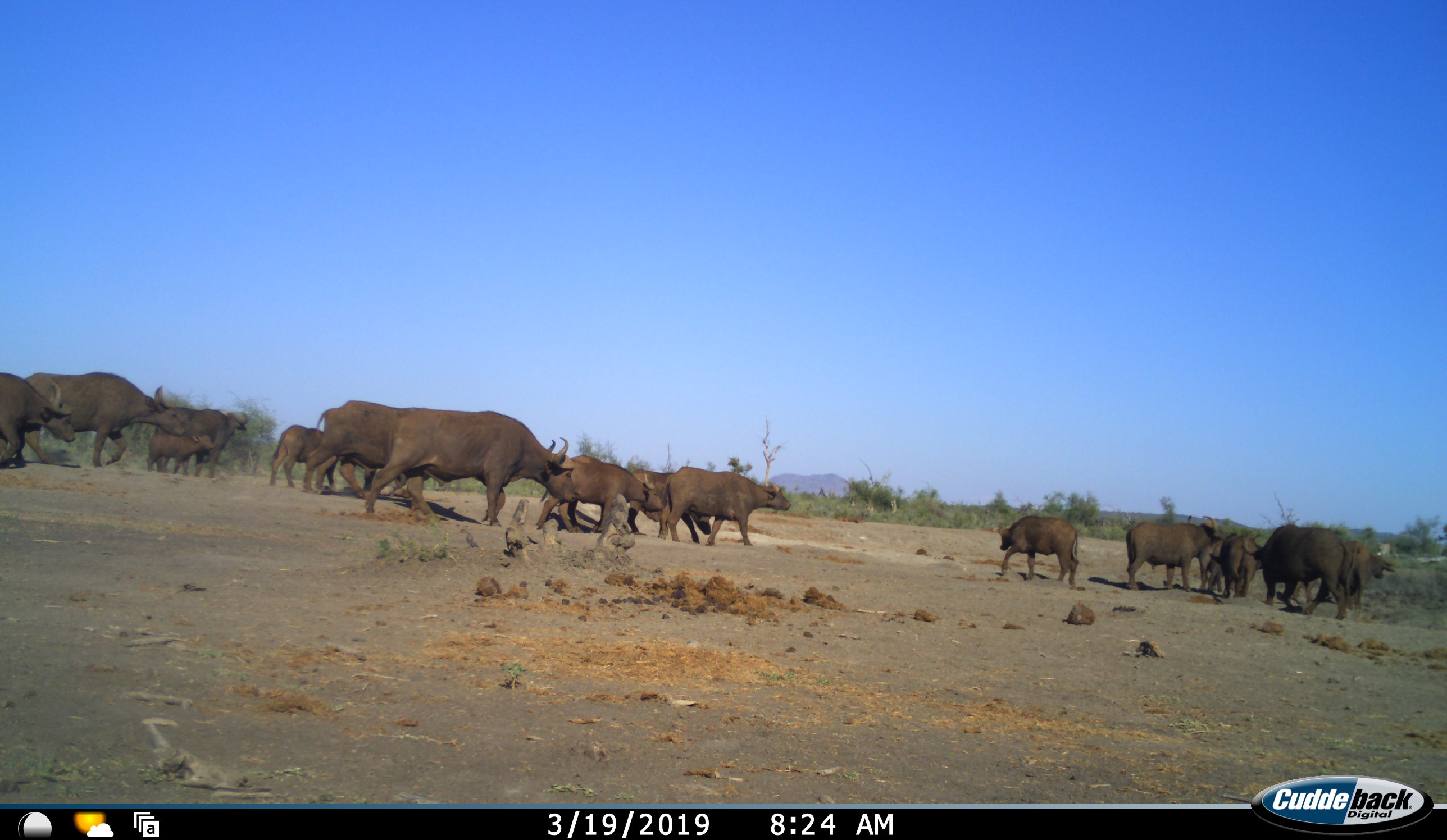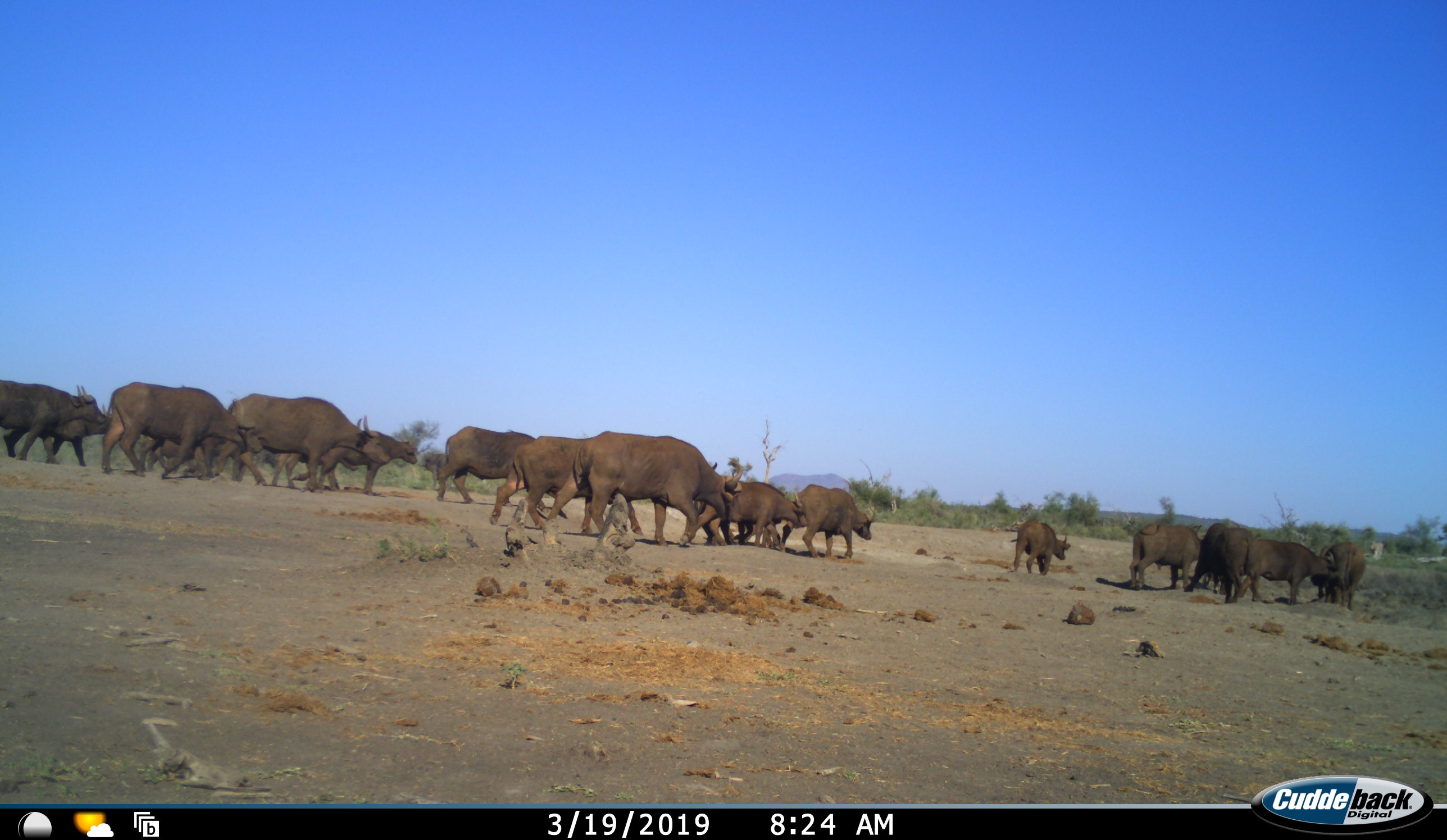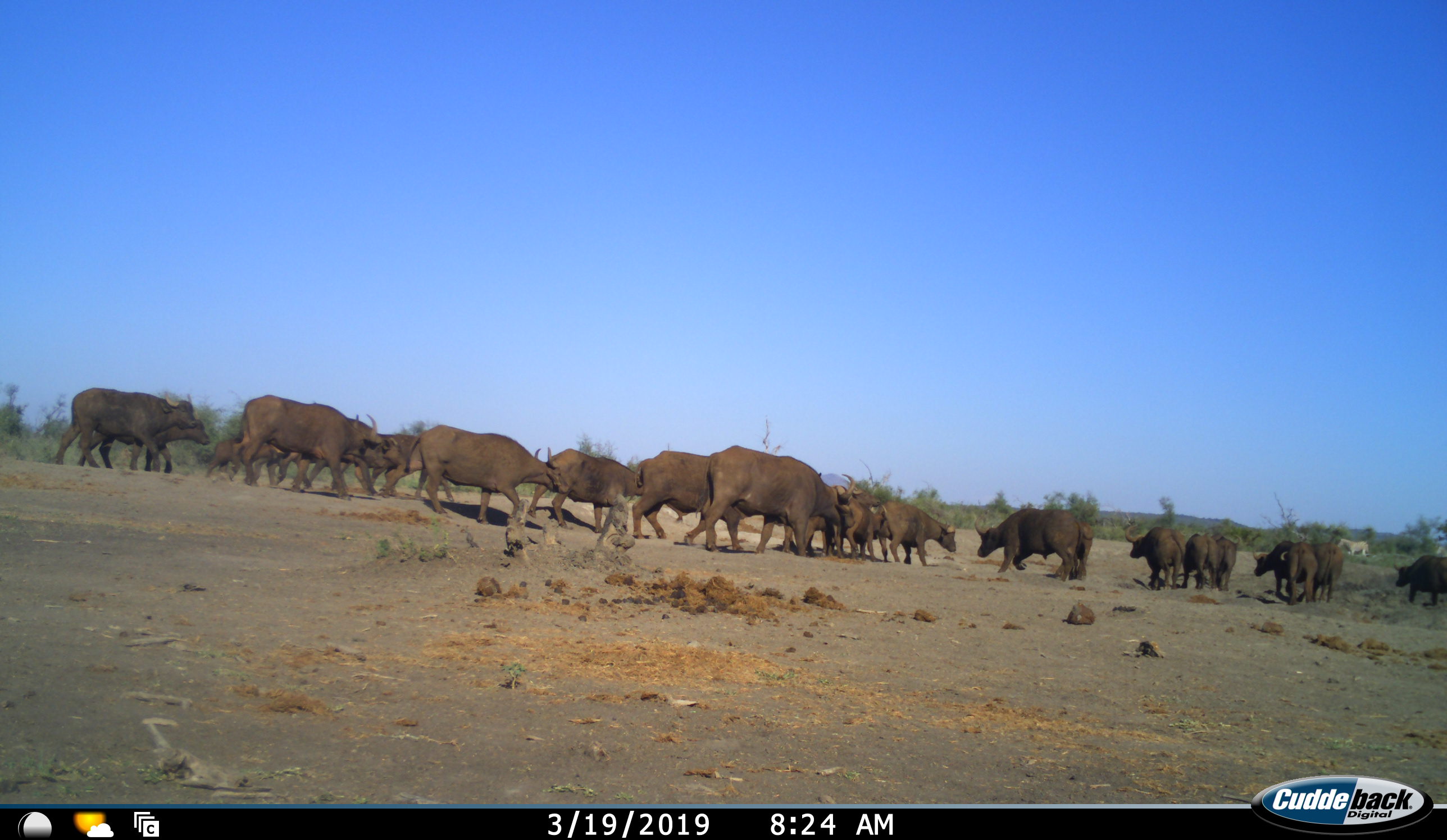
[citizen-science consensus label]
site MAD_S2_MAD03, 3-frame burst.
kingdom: Animalia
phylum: Chordata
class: Mammalia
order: Artiodactyla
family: Bovidae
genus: Syncerus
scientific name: Syncerus caffer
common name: african buffalo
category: buffalo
Buffalo (african buffalo) (Syncerus caffer), count 11-50. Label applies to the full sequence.